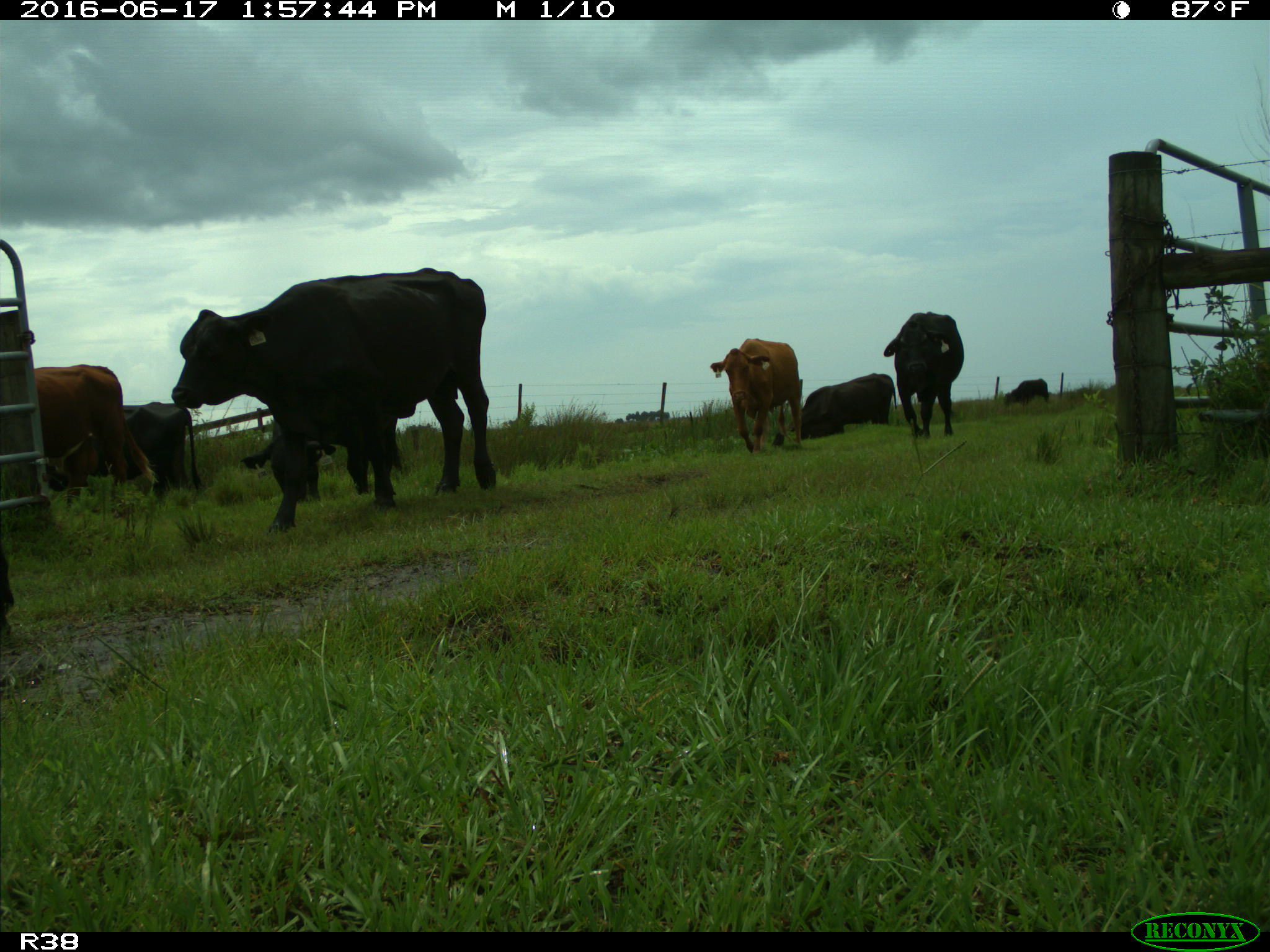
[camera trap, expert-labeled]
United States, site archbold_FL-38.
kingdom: Animalia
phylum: Chordata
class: Mammalia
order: Artiodactyla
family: Bovidae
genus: Bos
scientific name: Bos taurus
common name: domestic cow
Bos taurus (domestic cow).